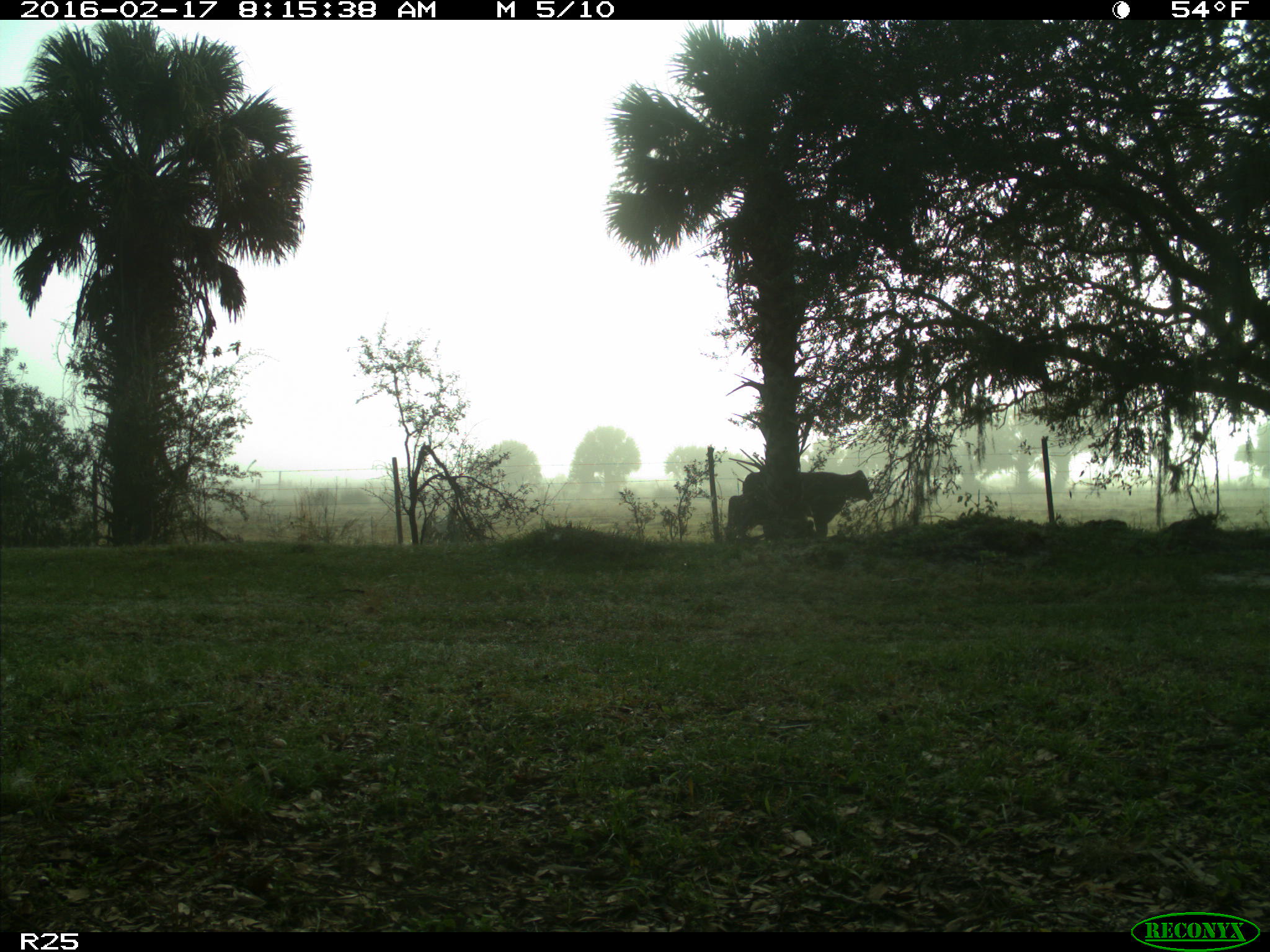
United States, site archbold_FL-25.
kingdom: Animalia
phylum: Chordata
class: Mammalia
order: Artiodactyla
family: Bovidae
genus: Bos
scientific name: Bos taurus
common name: domestic cow